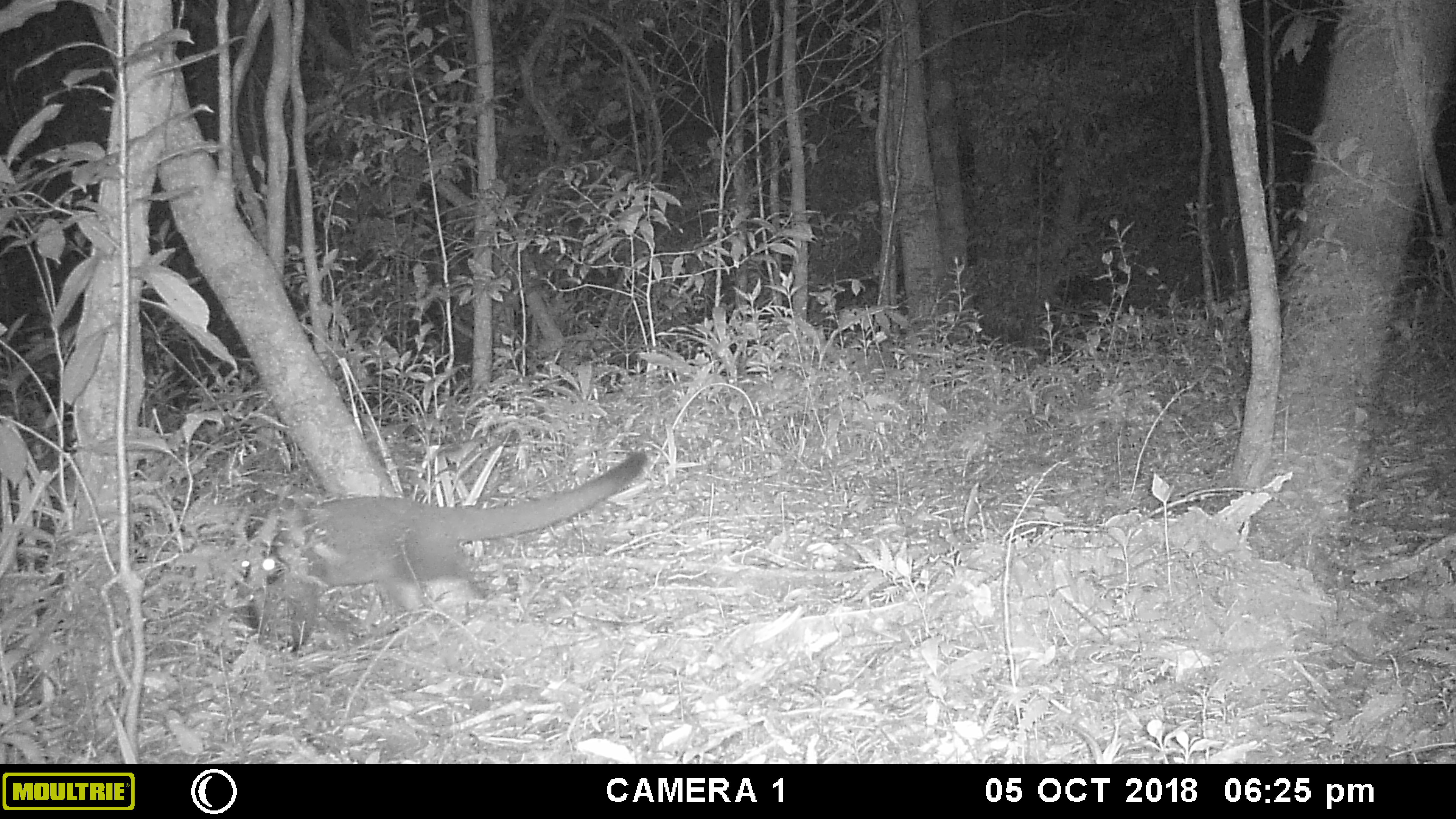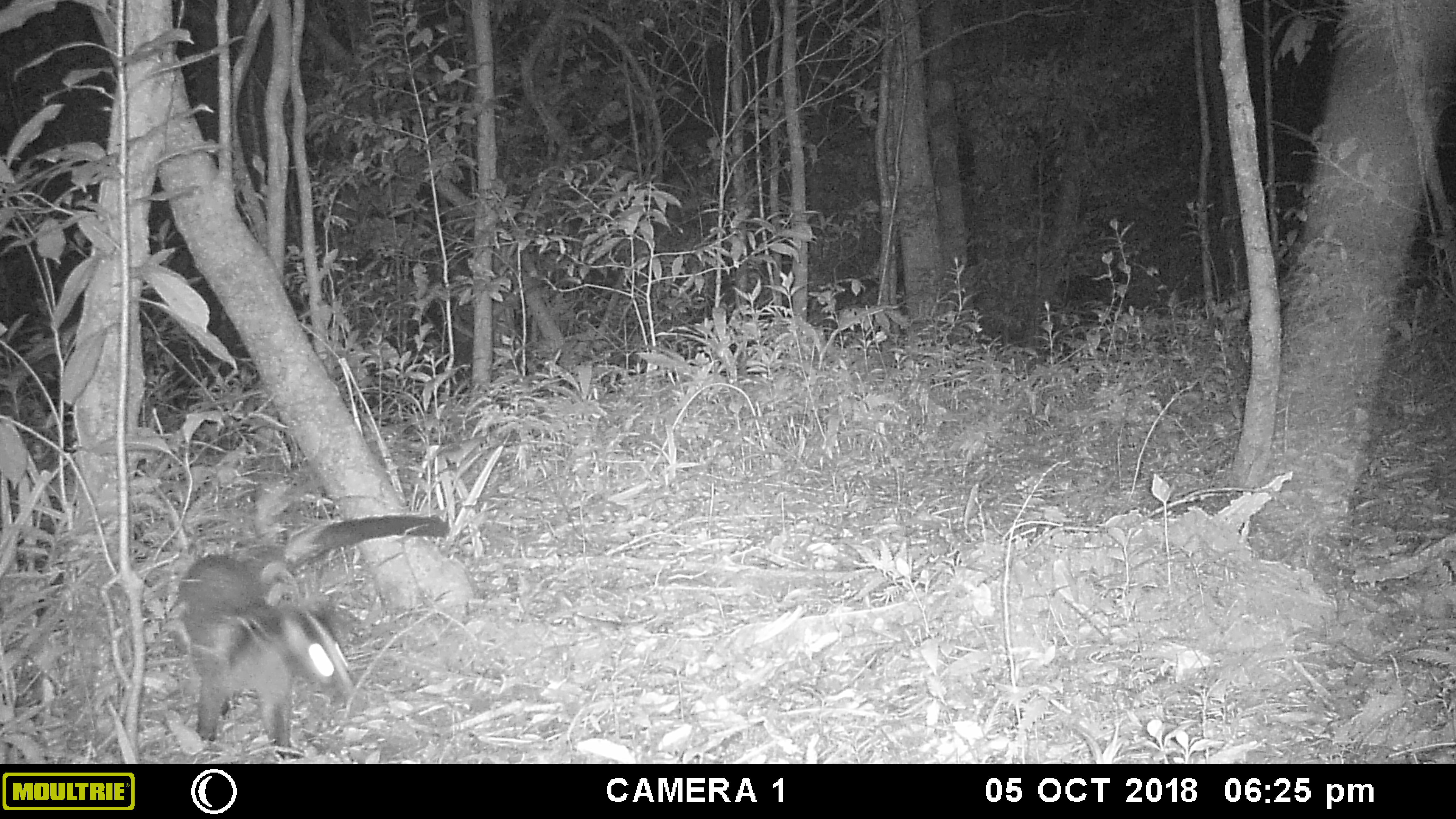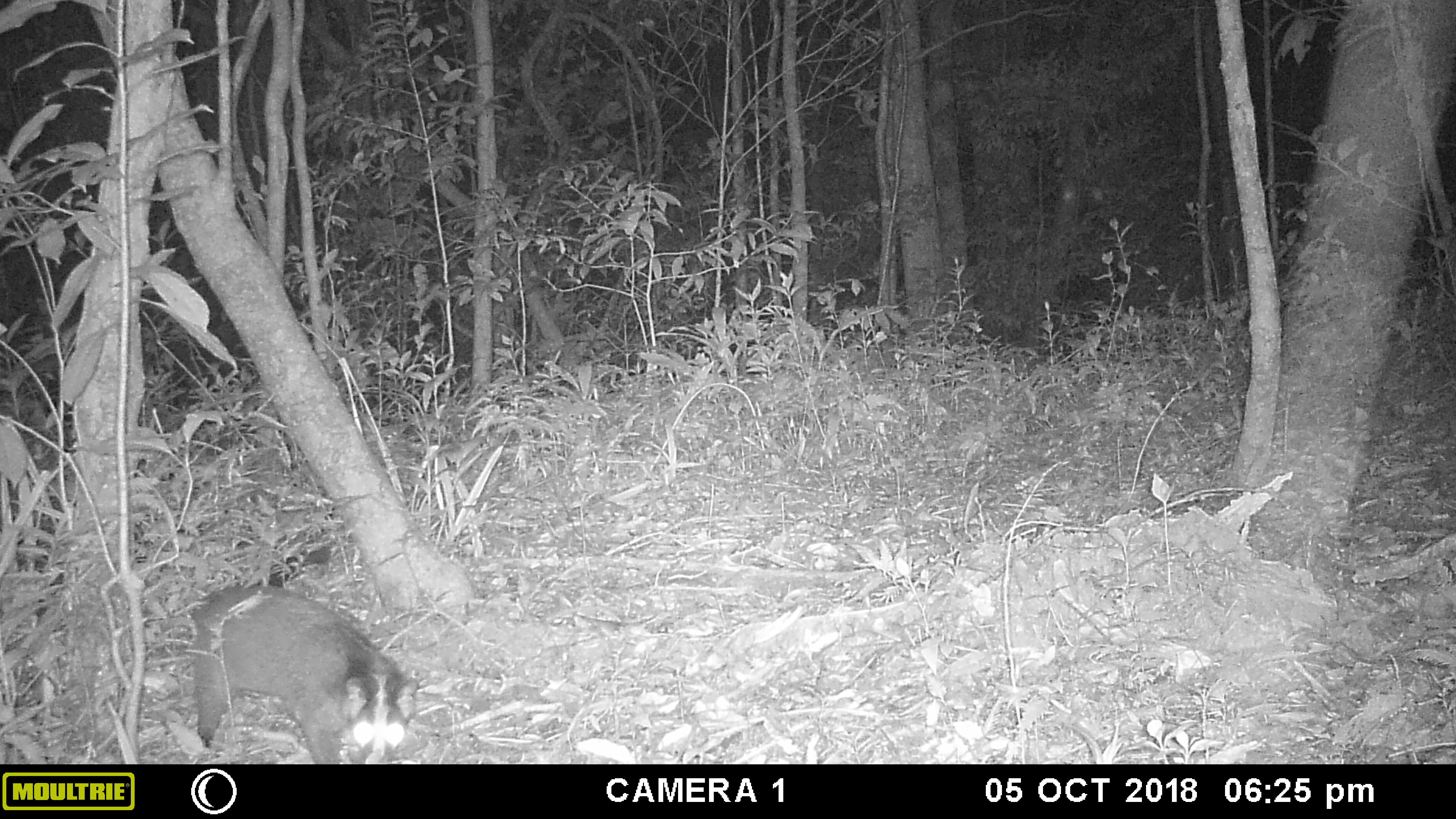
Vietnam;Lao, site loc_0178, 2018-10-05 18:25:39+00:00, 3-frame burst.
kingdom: Animalia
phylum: Chordata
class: Mammalia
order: Carnivora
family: Viverridae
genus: Paguma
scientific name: Paguma larvata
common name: masked palm civet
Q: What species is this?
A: Masked palm civet (Paguma larvata).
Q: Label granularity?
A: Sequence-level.